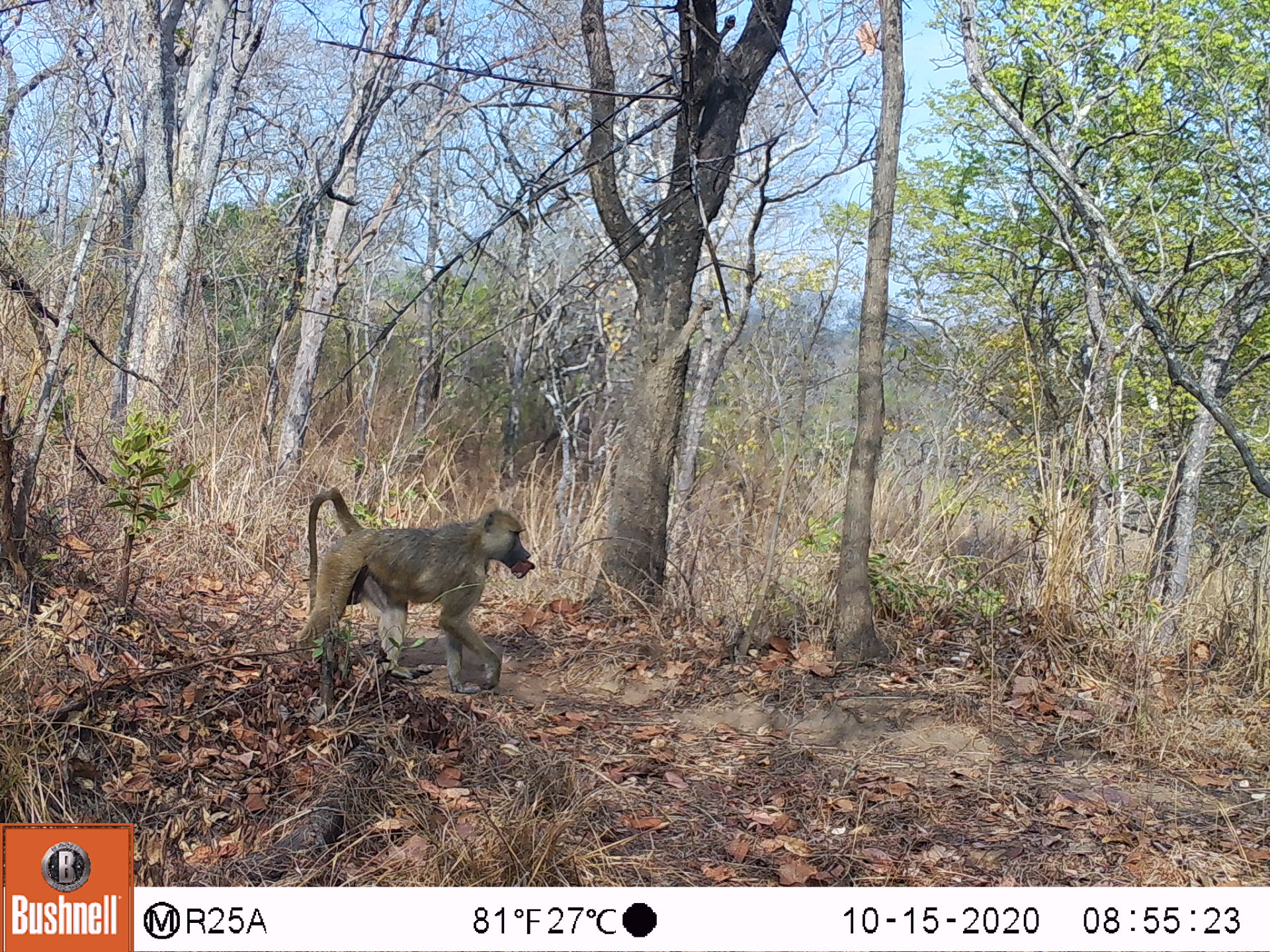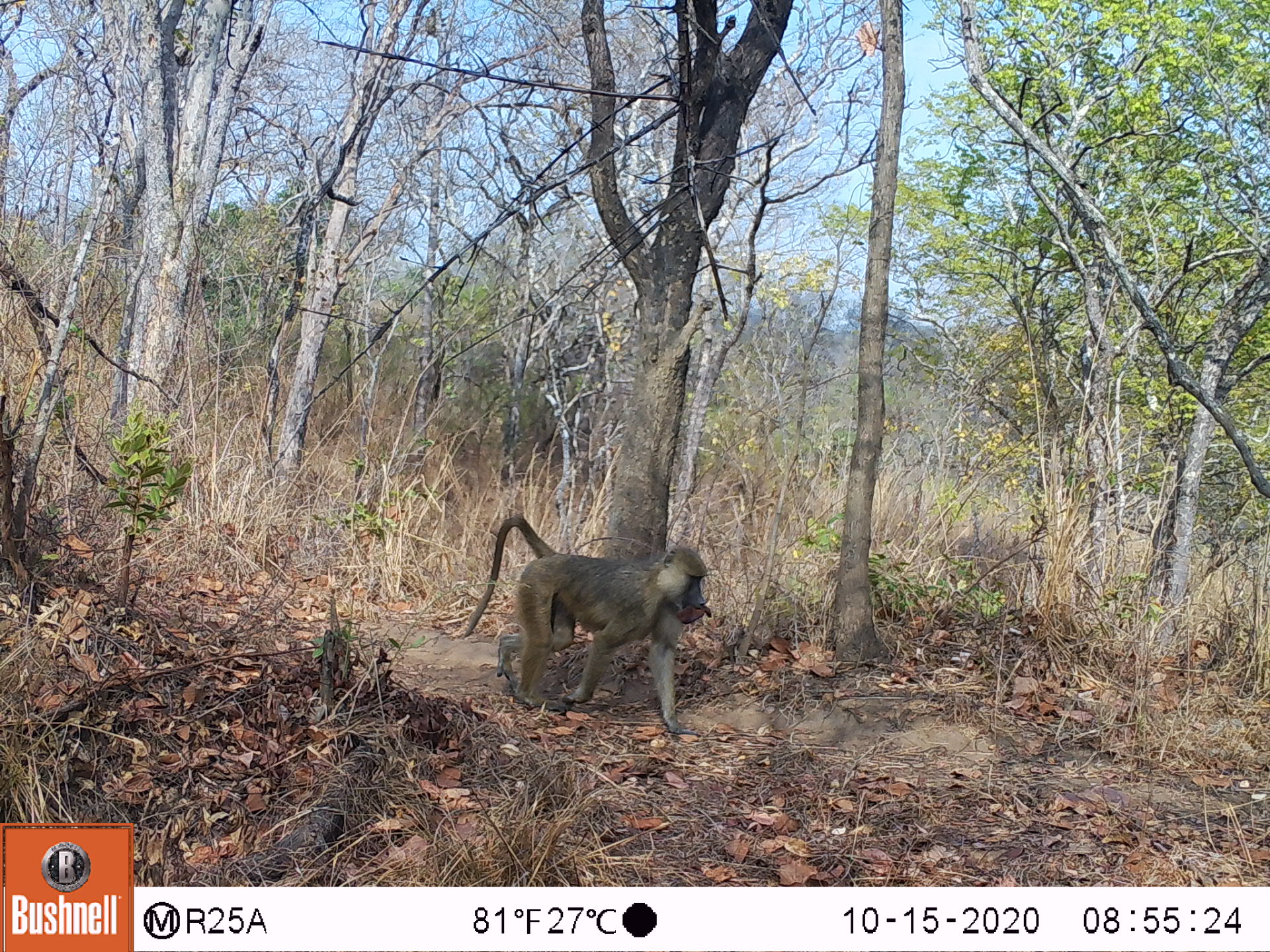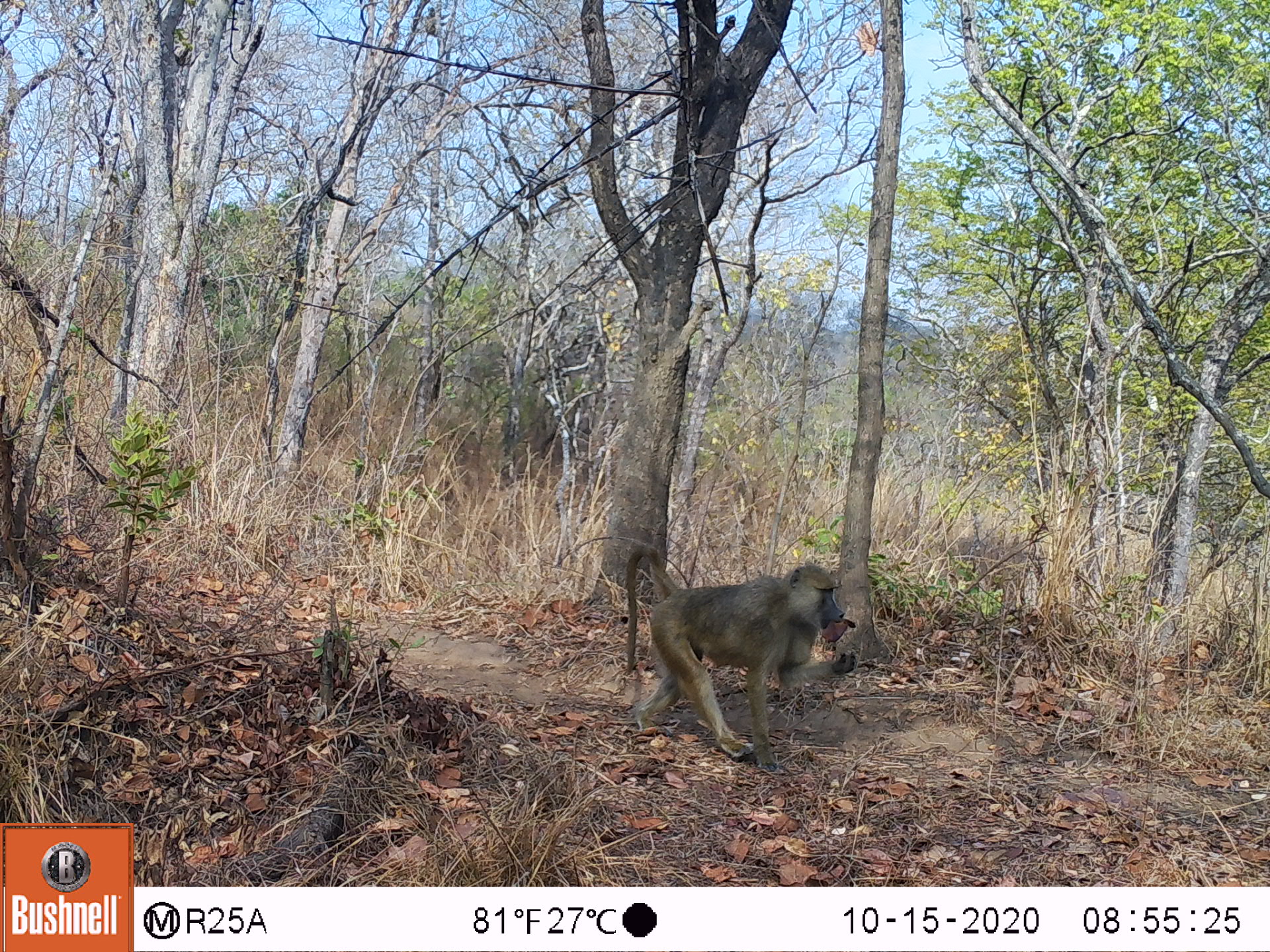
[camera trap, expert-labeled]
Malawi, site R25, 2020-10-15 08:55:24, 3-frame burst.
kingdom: Animalia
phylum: Chordata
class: Mammalia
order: Primates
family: Cercopithecidae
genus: Papio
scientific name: Papio cynocephalus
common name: yellow baboon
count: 1